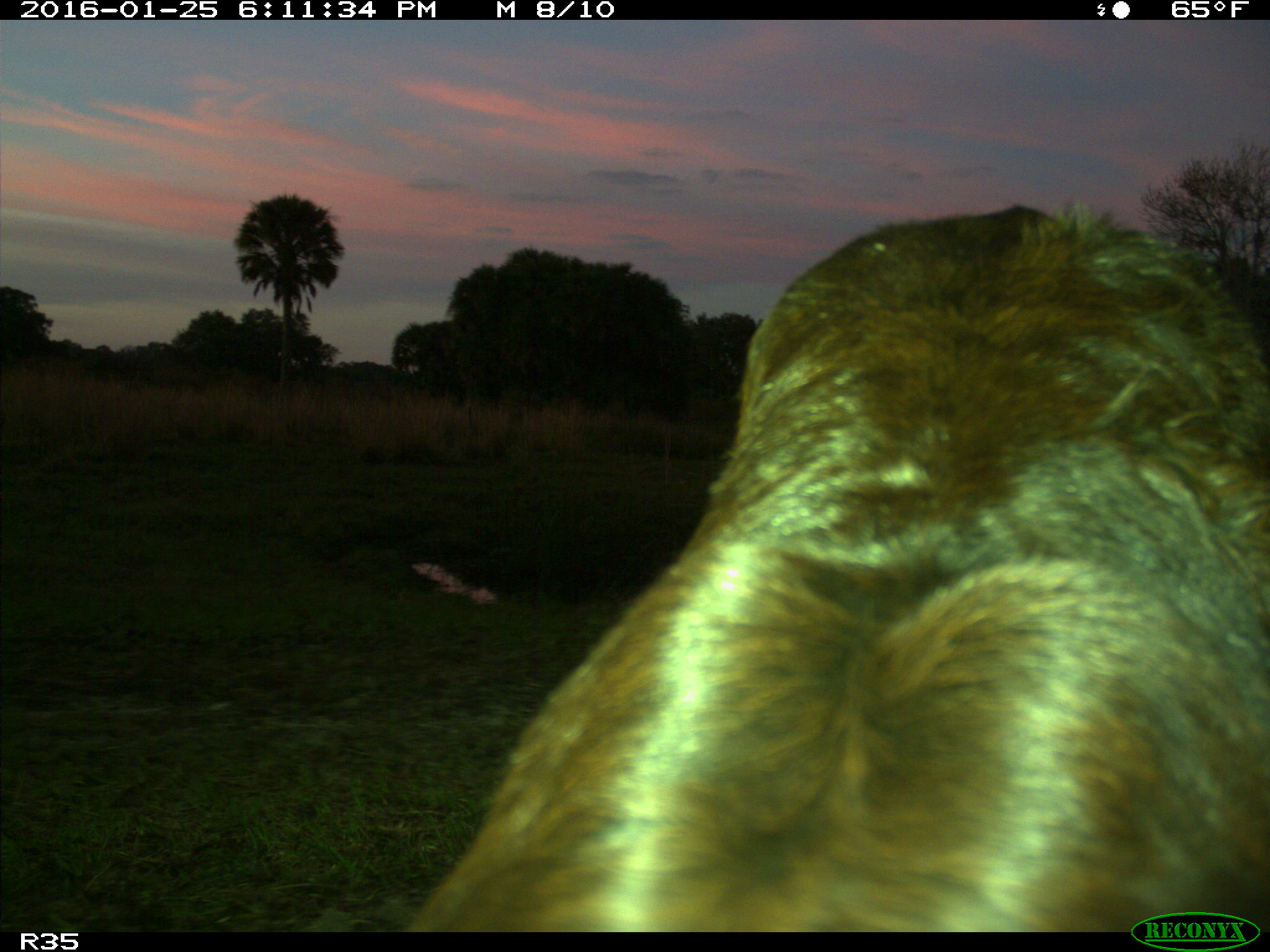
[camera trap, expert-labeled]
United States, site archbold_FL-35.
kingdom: Animalia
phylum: Chordata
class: Mammalia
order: Artiodactyla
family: Bovidae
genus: Bos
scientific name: Bos taurus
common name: domestic cow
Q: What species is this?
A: Bos taurus (domestic cow).